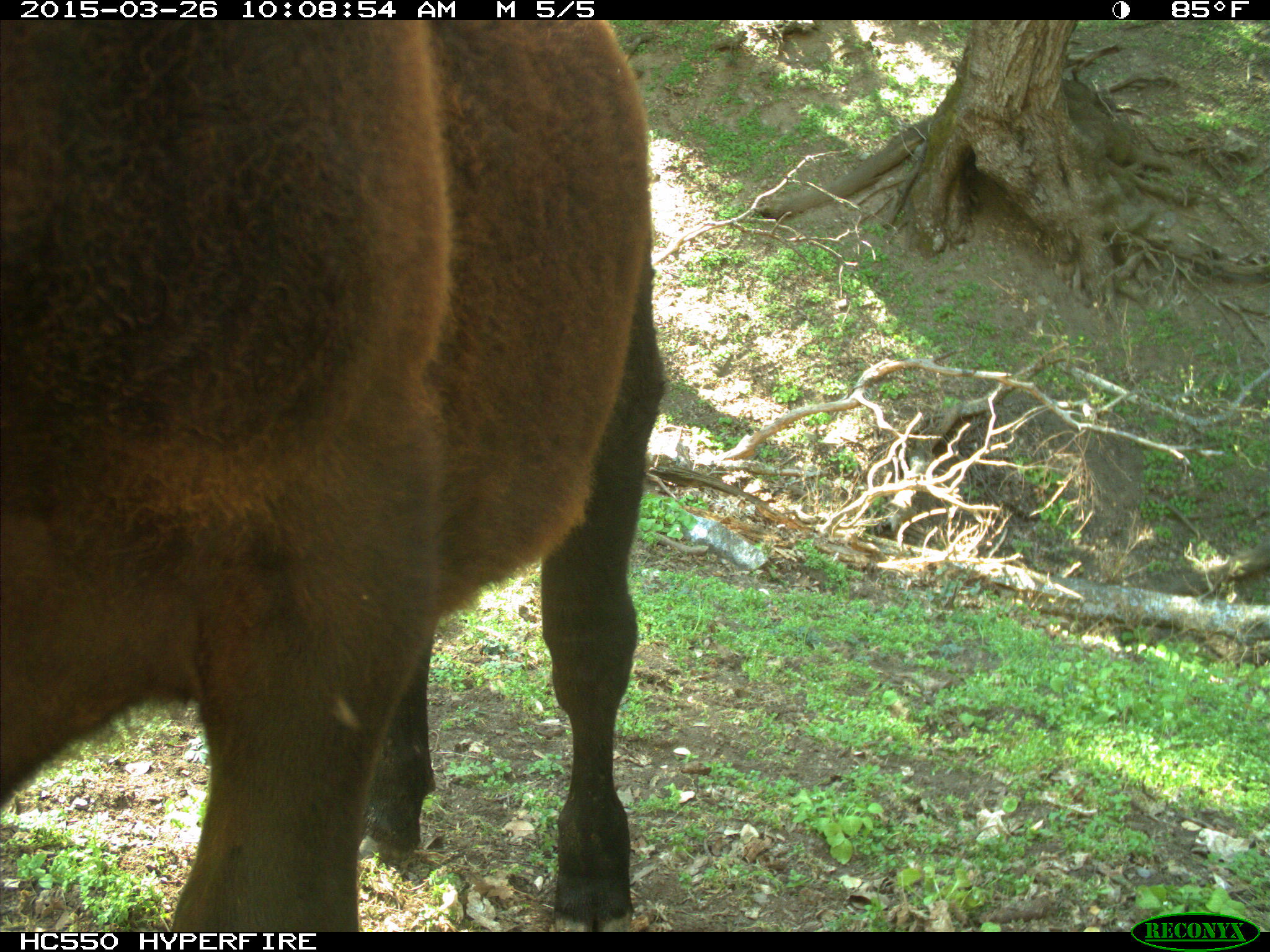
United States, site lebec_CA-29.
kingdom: Animalia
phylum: Chordata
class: Mammalia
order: Artiodactyla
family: Bovidae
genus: Bos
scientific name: Bos taurus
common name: domestic cow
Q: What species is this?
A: Bos taurus (domestic cow).